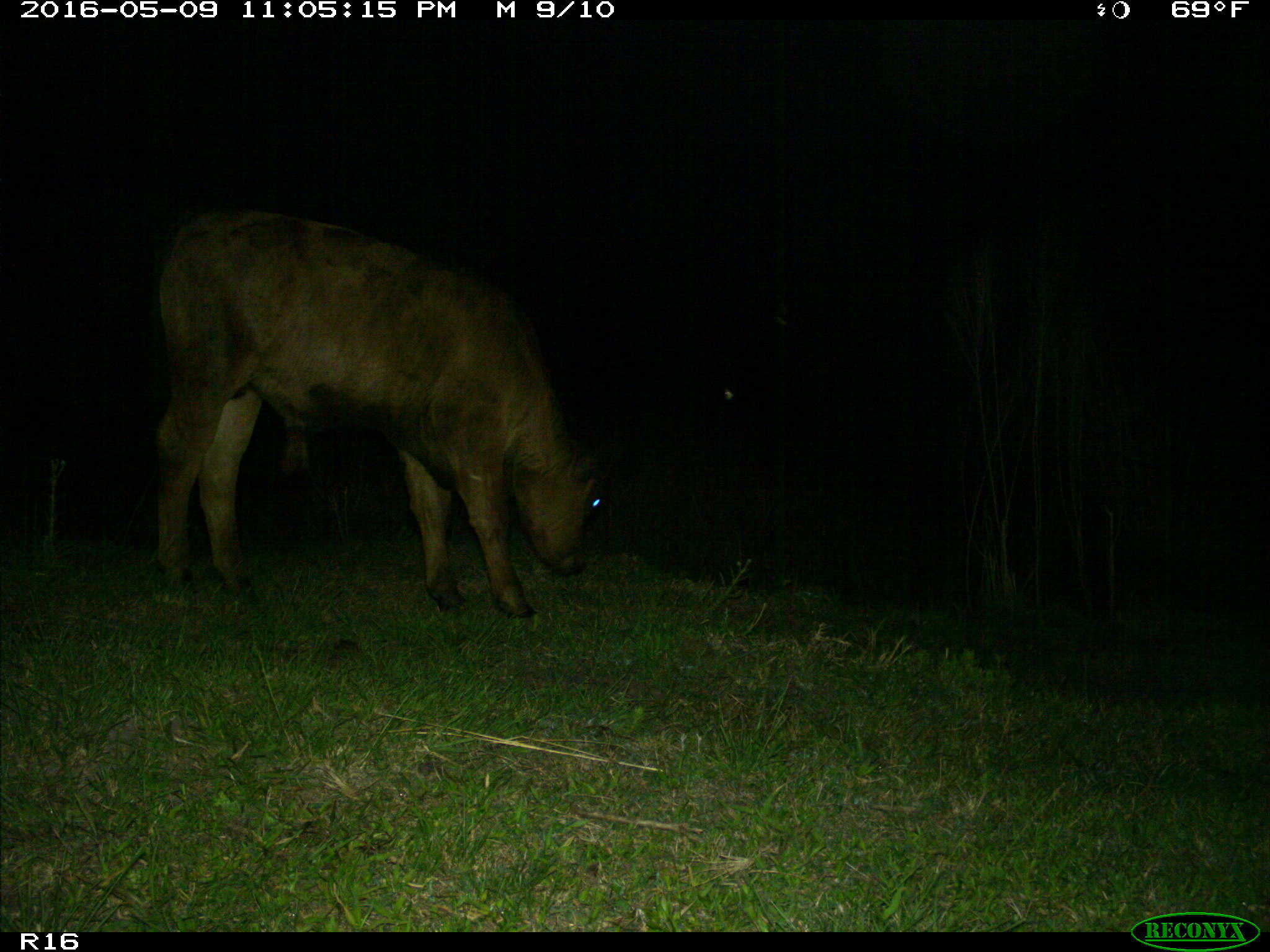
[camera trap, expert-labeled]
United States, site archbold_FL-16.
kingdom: Animalia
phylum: Chordata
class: Mammalia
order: Artiodactyla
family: Bovidae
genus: Bos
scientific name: Bos taurus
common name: domestic cow